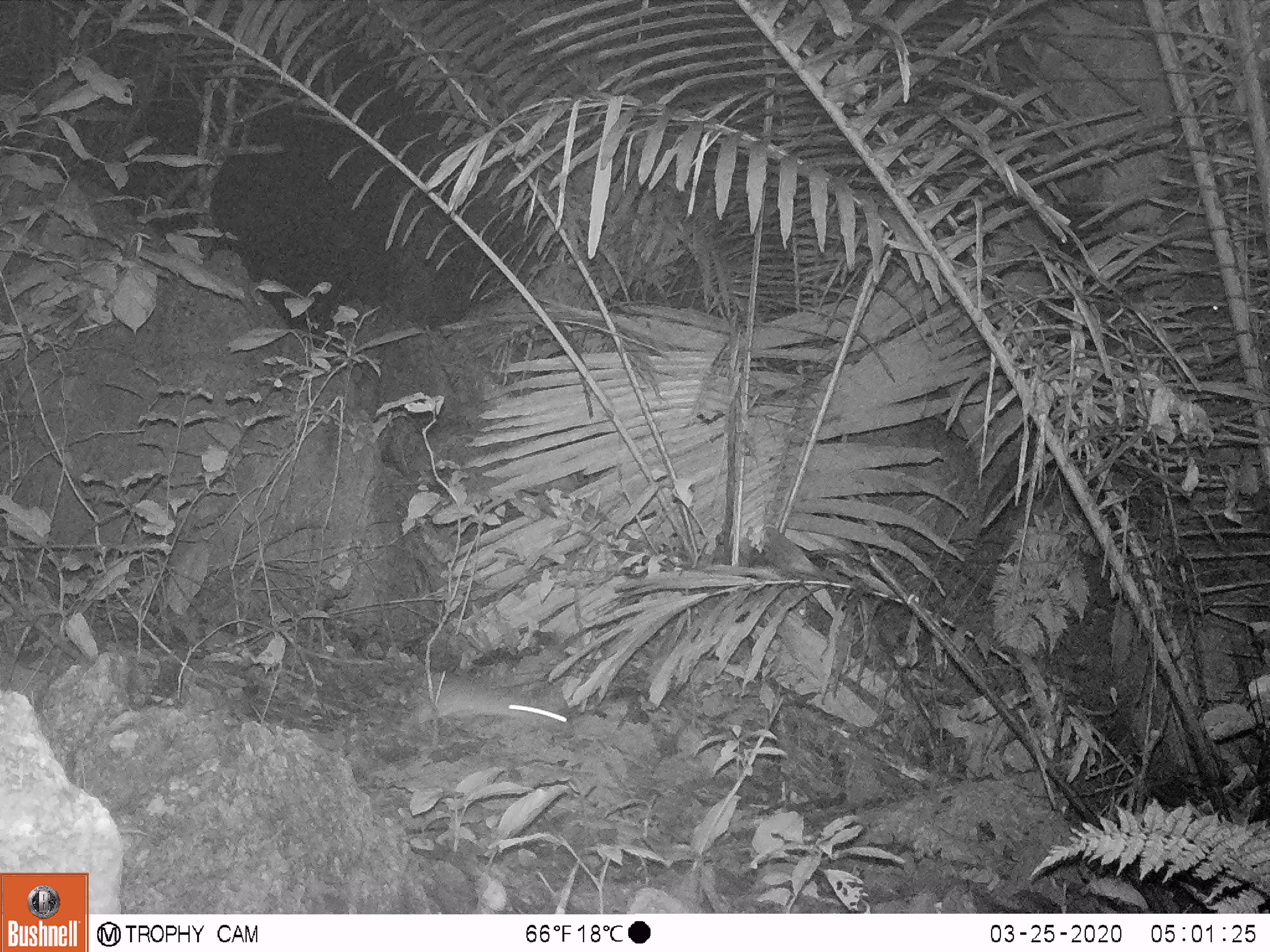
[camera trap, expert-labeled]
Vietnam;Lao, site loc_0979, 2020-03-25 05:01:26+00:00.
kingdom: Animalia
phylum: Chordata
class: Mammalia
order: Rodentia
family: Muridae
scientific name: Muridae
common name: old-world mice and rats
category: unidentified murid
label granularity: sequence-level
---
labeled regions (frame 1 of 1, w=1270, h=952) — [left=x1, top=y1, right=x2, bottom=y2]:
unidentified murid: [left=416, top=687, right=568, bottom=737]